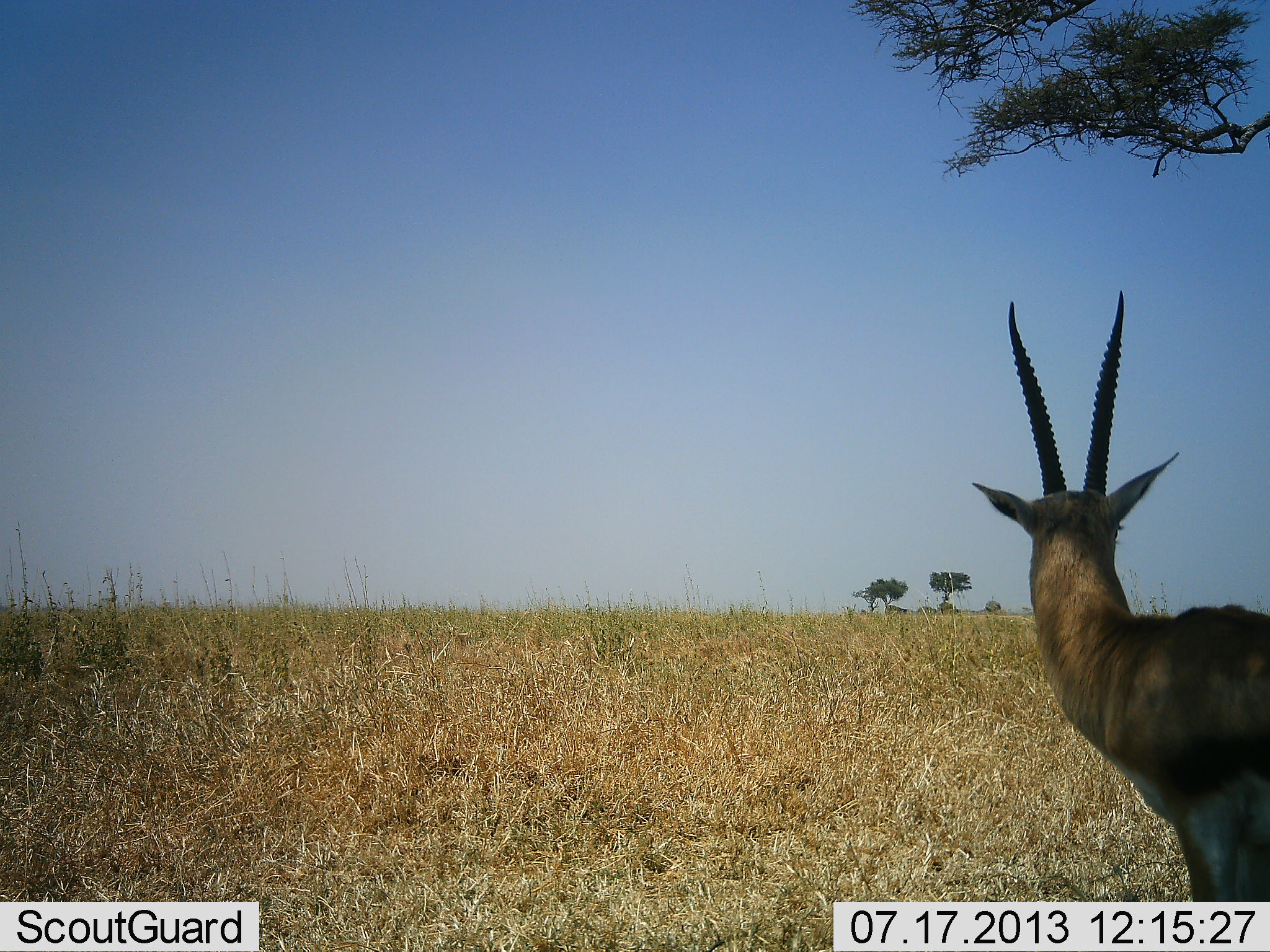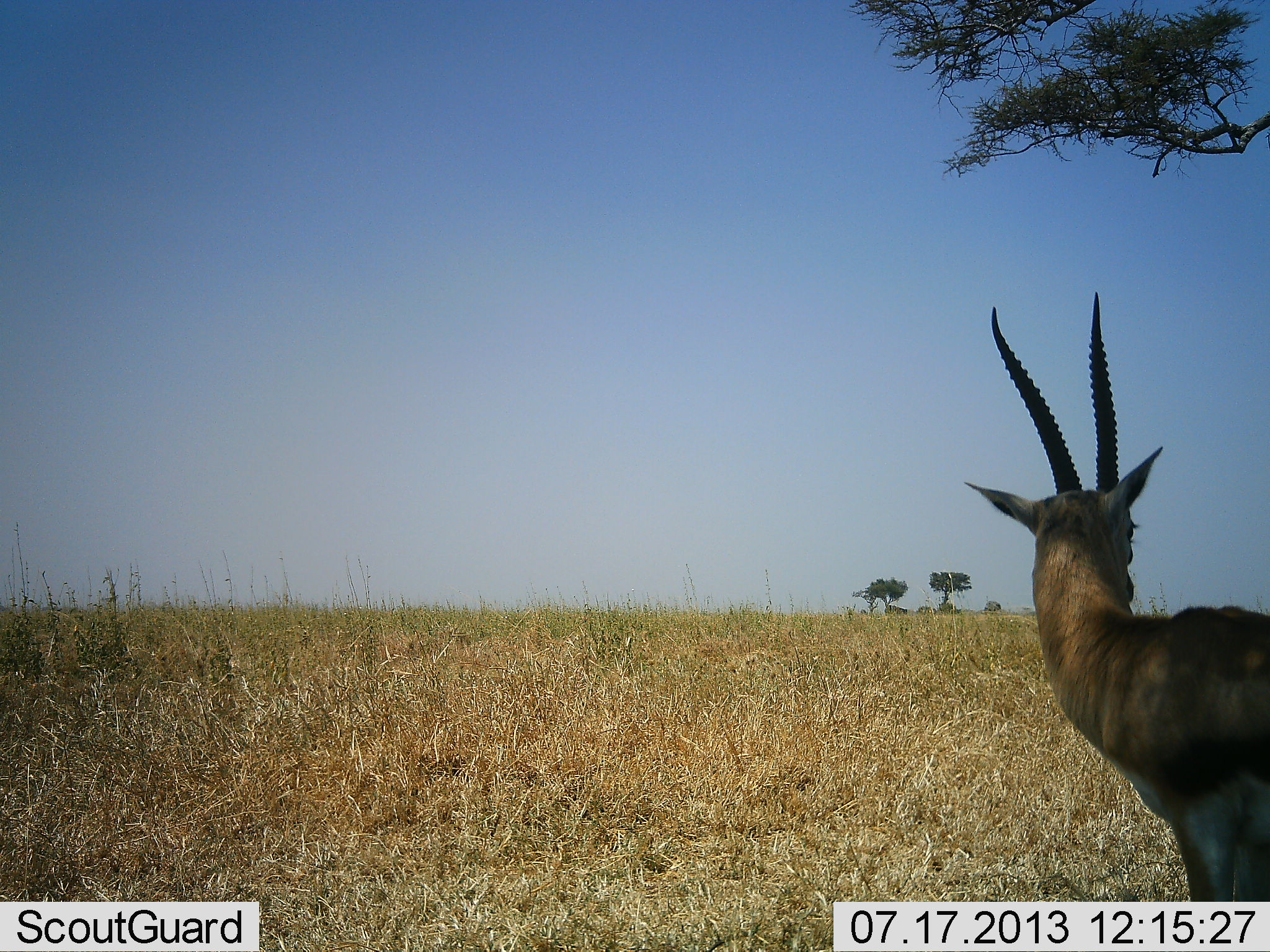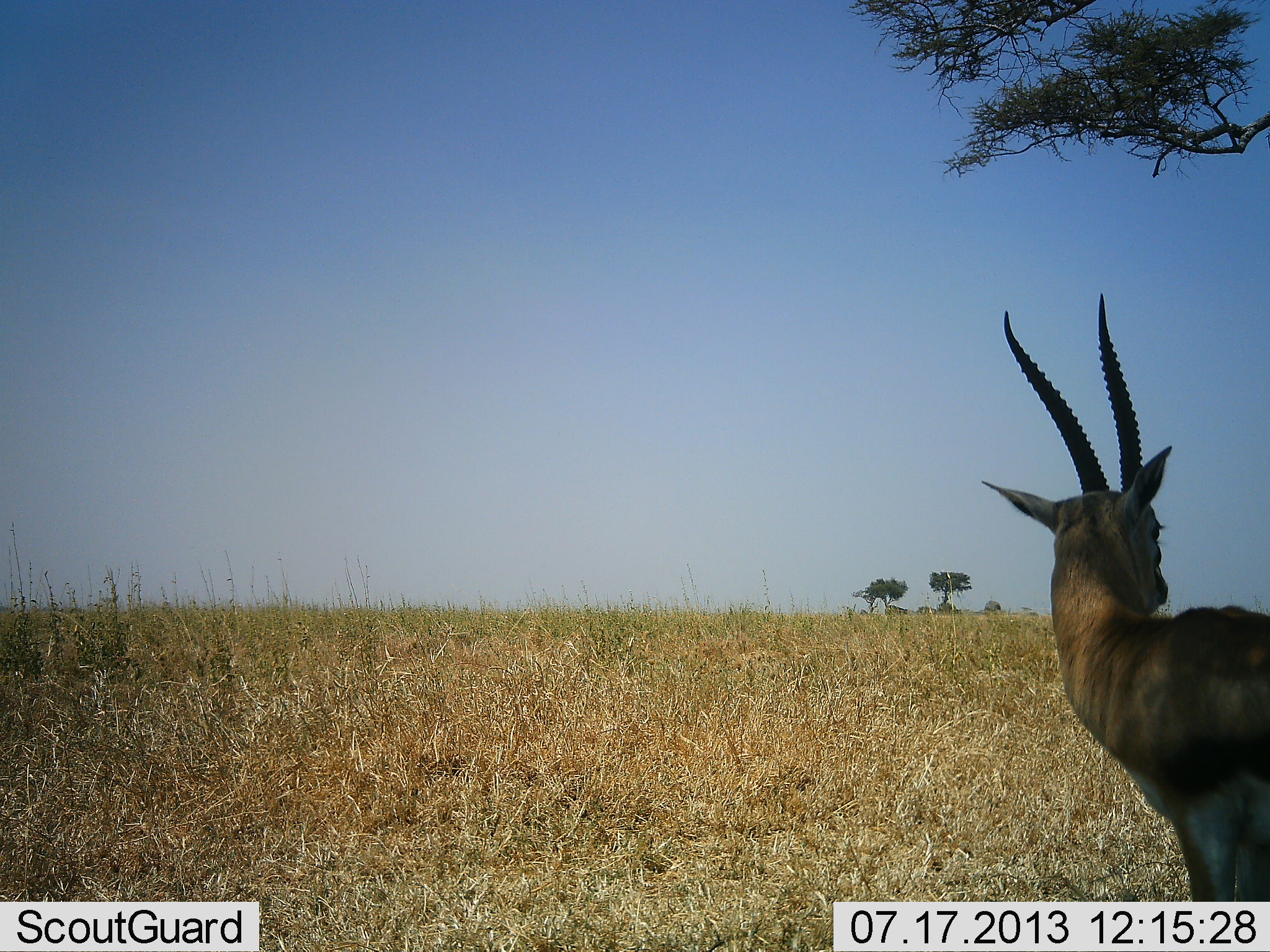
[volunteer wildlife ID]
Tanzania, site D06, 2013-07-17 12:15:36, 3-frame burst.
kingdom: Animalia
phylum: Chordata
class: Mammalia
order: Artiodactyla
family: Bovidae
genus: Eudorcas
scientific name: Eudorcas thomsonii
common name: thomson's gazelle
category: gazellethomsons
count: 1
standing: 100%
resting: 8%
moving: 0%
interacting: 0%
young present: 0%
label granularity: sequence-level